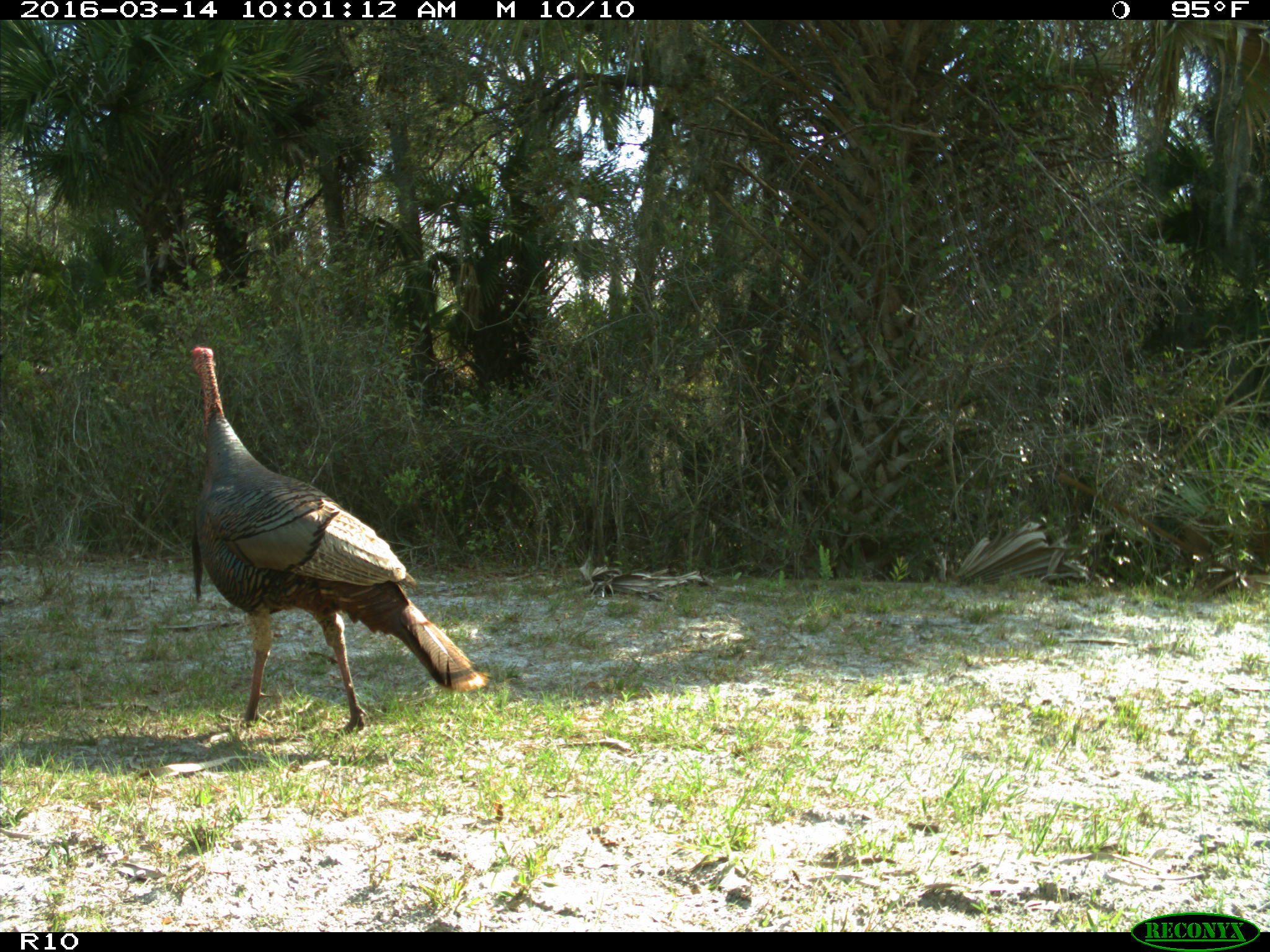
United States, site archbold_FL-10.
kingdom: Animalia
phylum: Chordata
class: Aves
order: Galliformes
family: Phasianidae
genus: Meleagris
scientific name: Meleagris gallopavo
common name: wild turkey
Meleagris gallopavo (wild turkey).